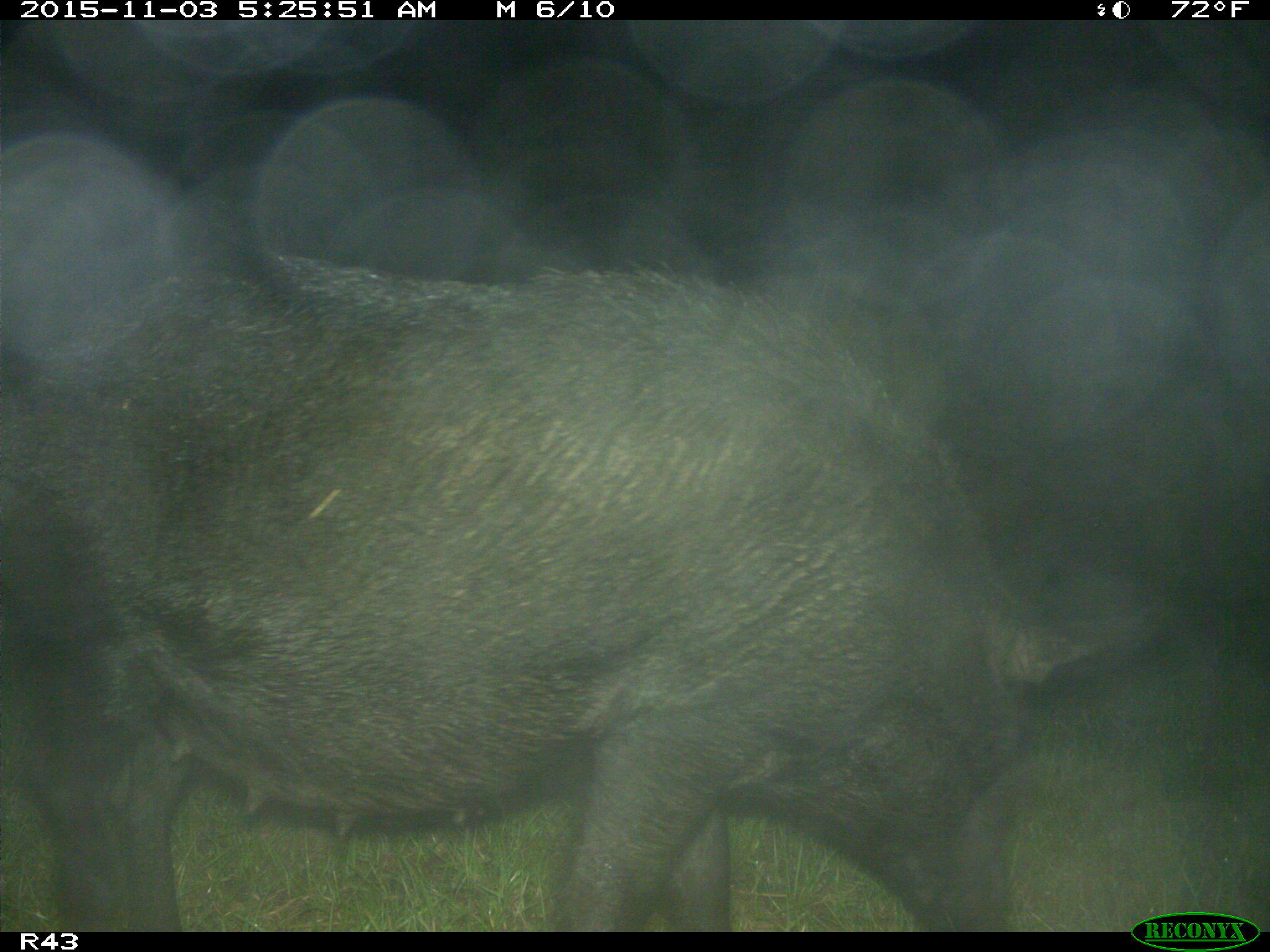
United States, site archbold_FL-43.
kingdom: Animalia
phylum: Chordata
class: Mammalia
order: Artiodactyla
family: Suidae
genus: Sus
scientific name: Sus scrofa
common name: wild boar